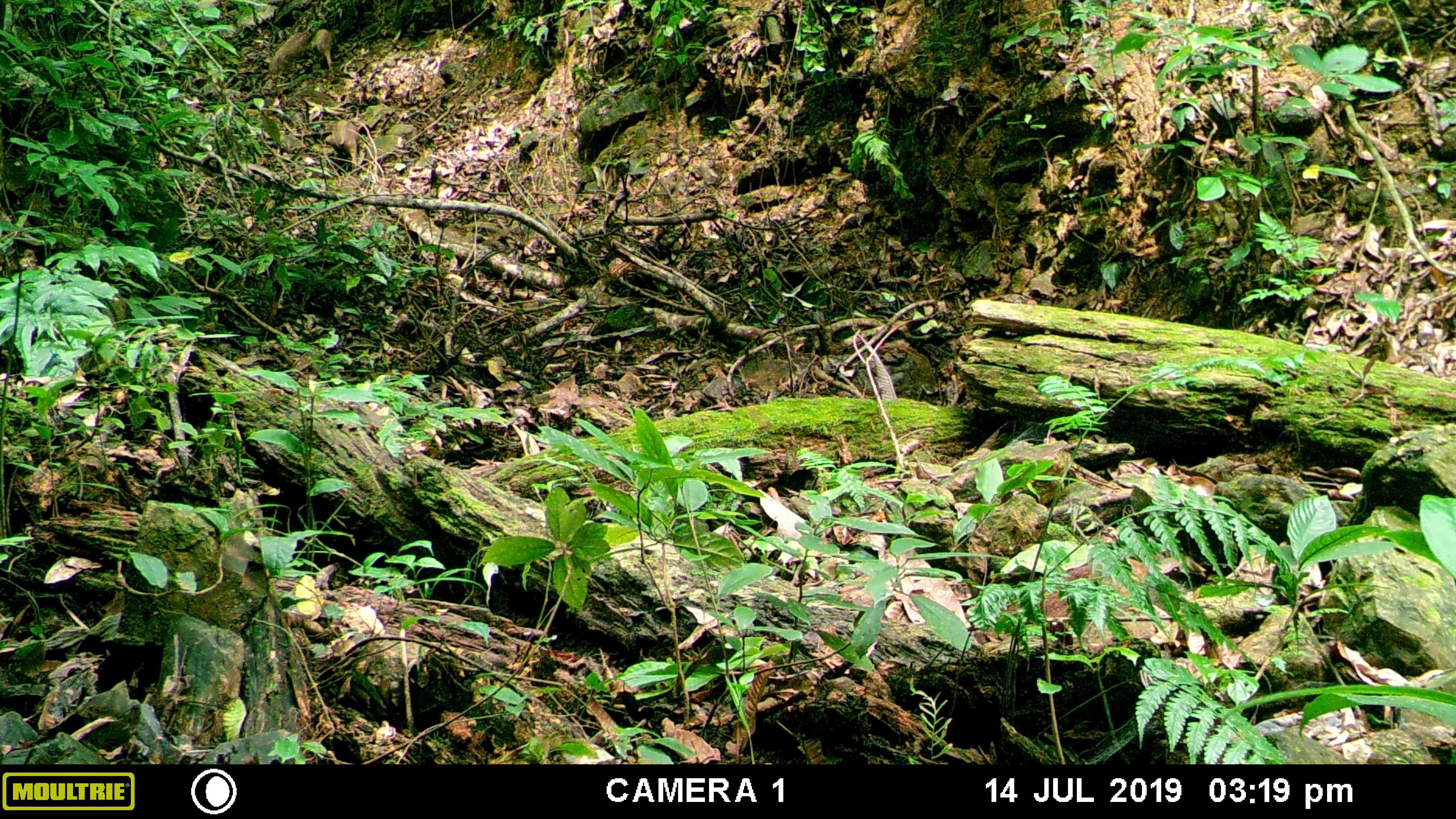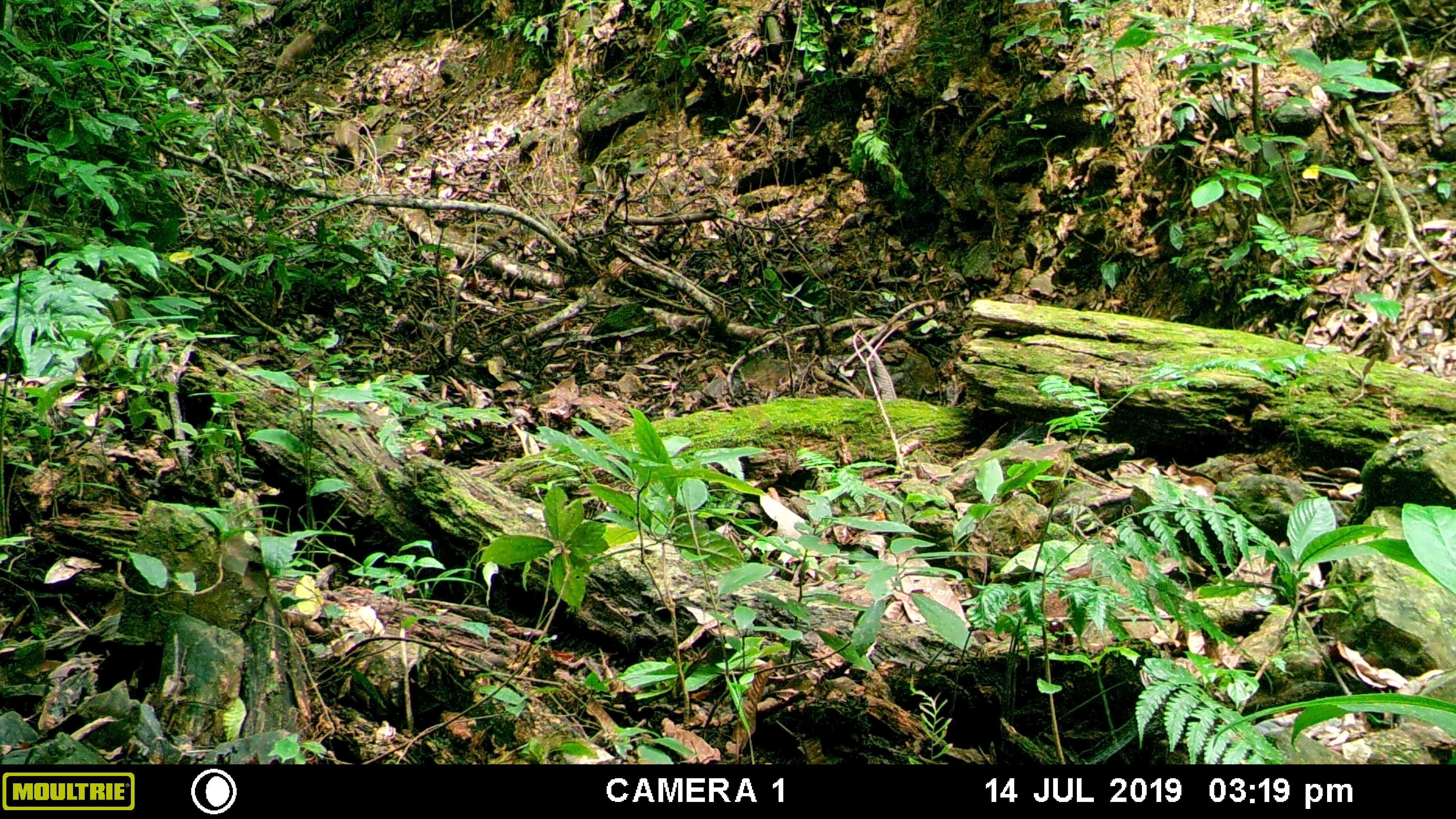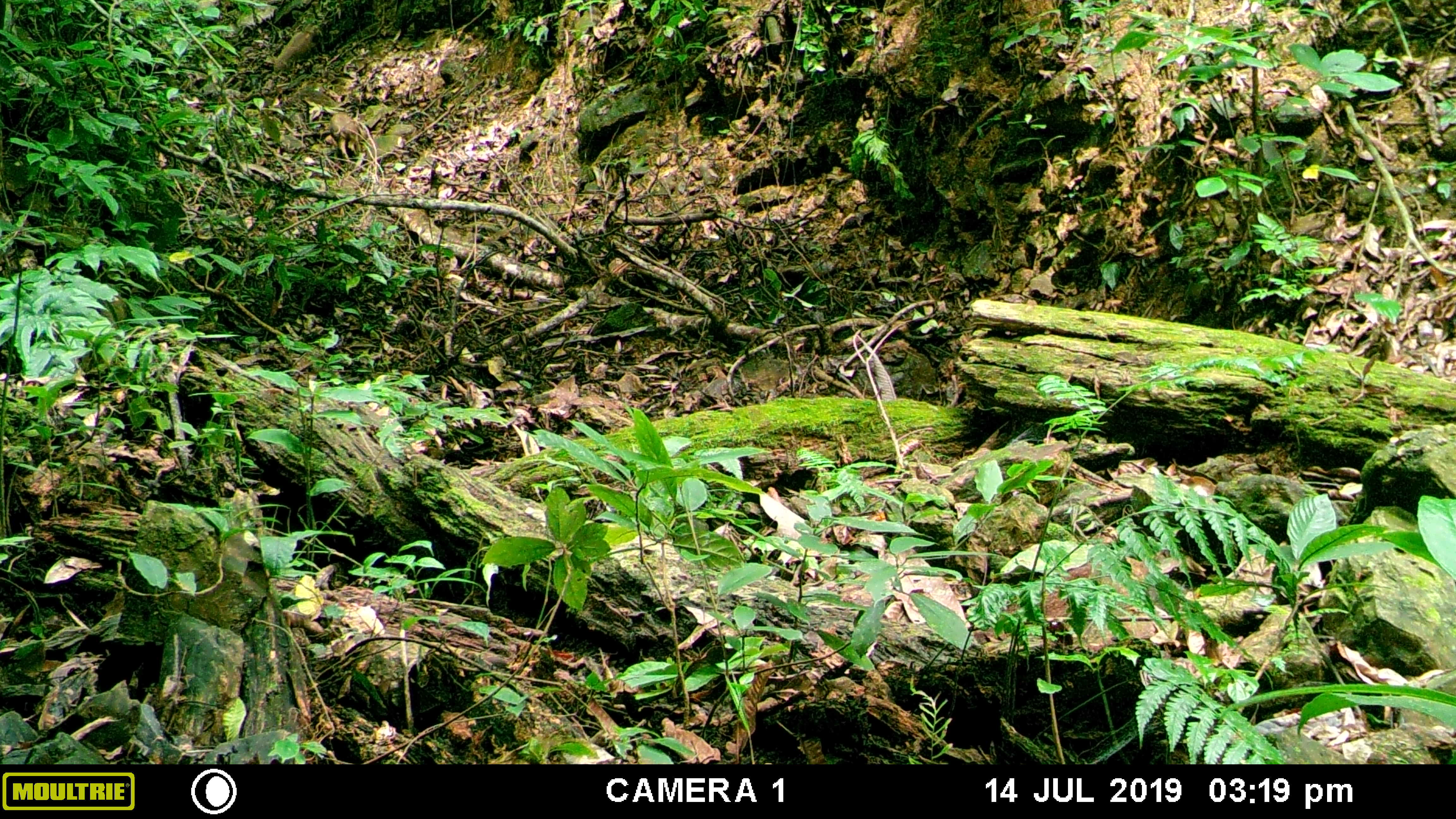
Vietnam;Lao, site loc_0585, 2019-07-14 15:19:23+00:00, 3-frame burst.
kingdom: Animalia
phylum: Chordata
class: Mammalia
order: Artiodactyla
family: Suidae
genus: Sus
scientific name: Sus scrofa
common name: eurasian wild pig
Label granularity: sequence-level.